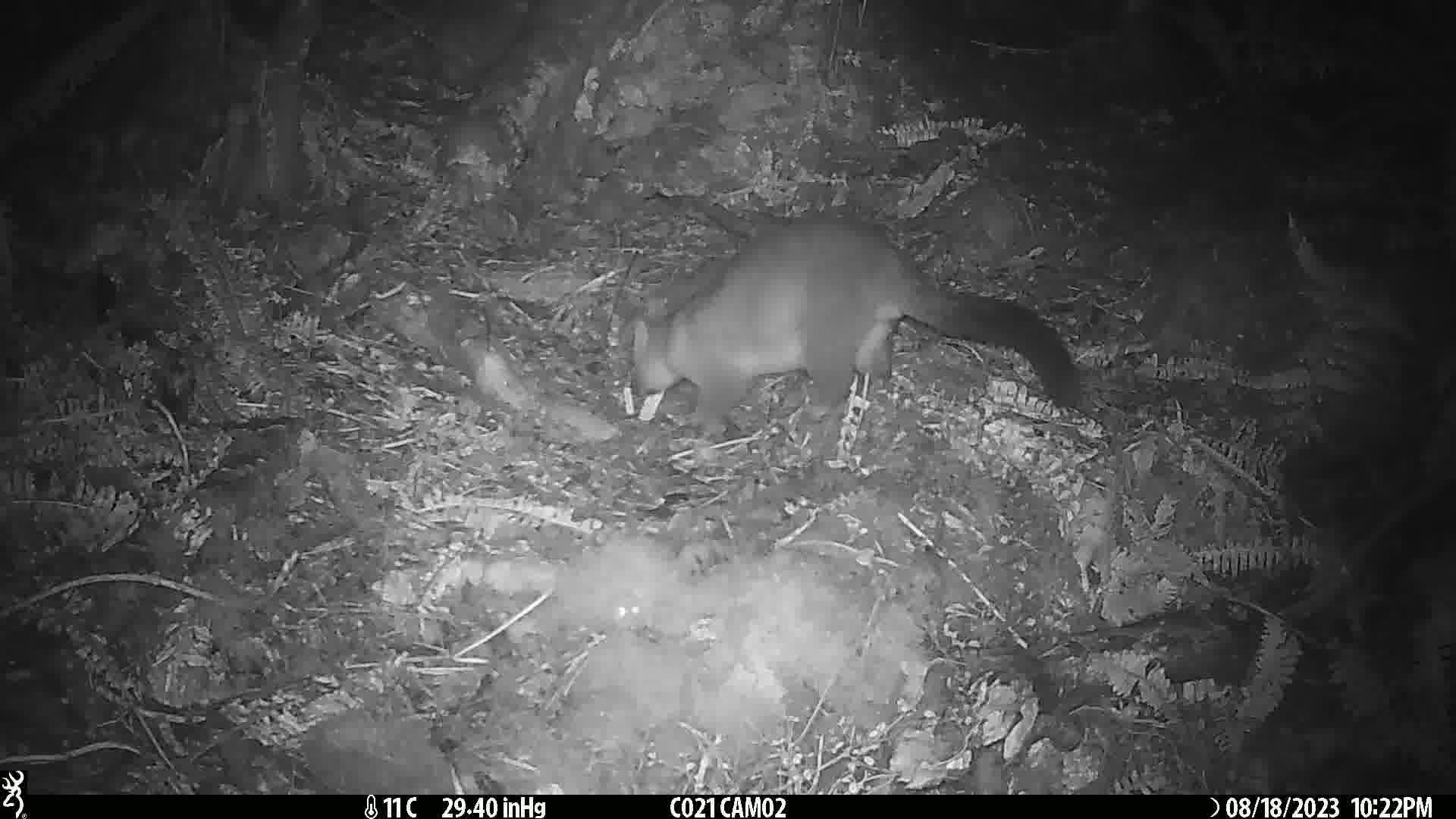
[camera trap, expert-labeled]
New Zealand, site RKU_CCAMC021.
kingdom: Animalia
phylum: Chordata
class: Mammalia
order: Diprotodontia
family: Phalangeridae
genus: Trichosurus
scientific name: Trichosurus vulpecula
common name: common brushtail possum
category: possum